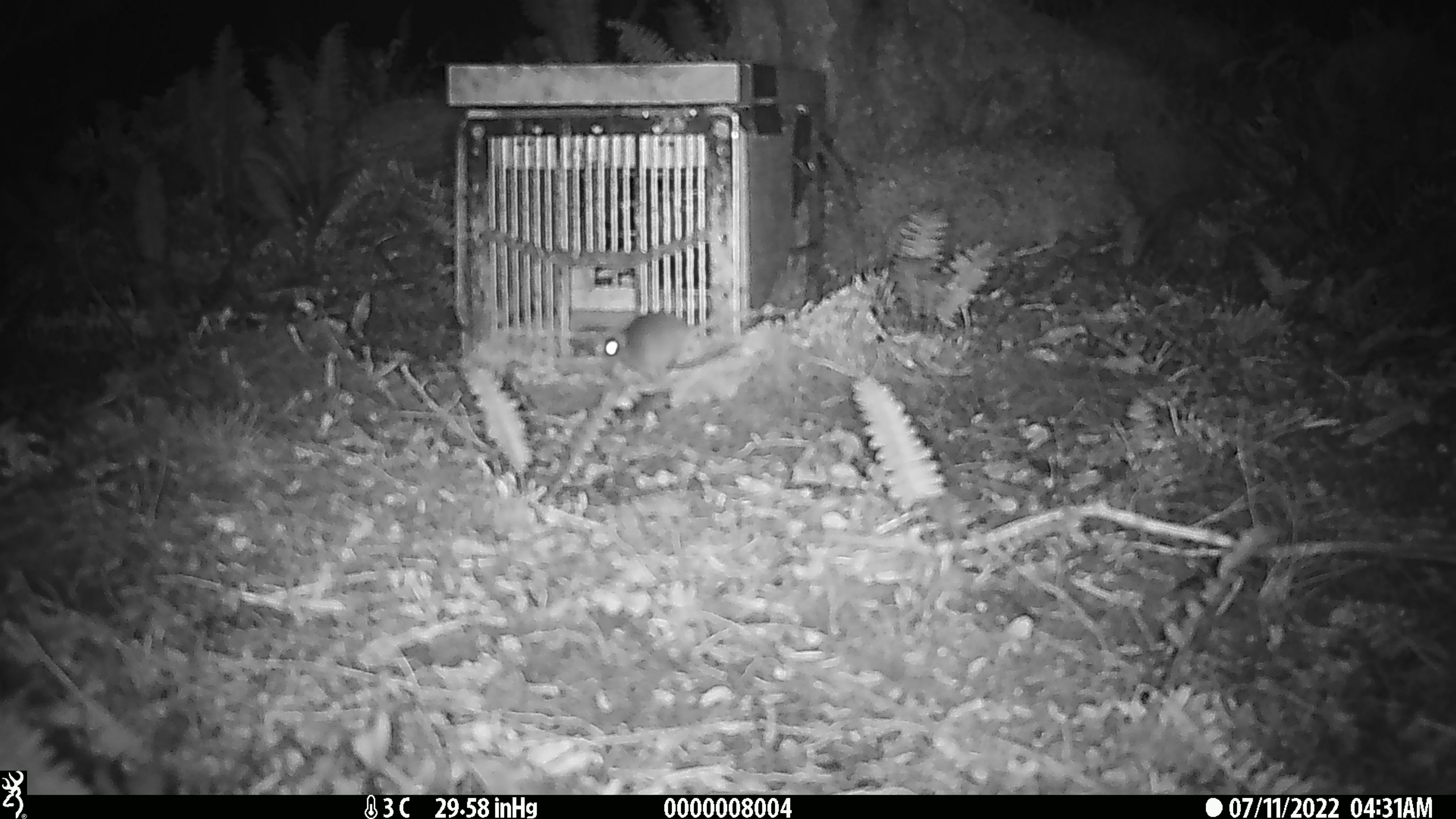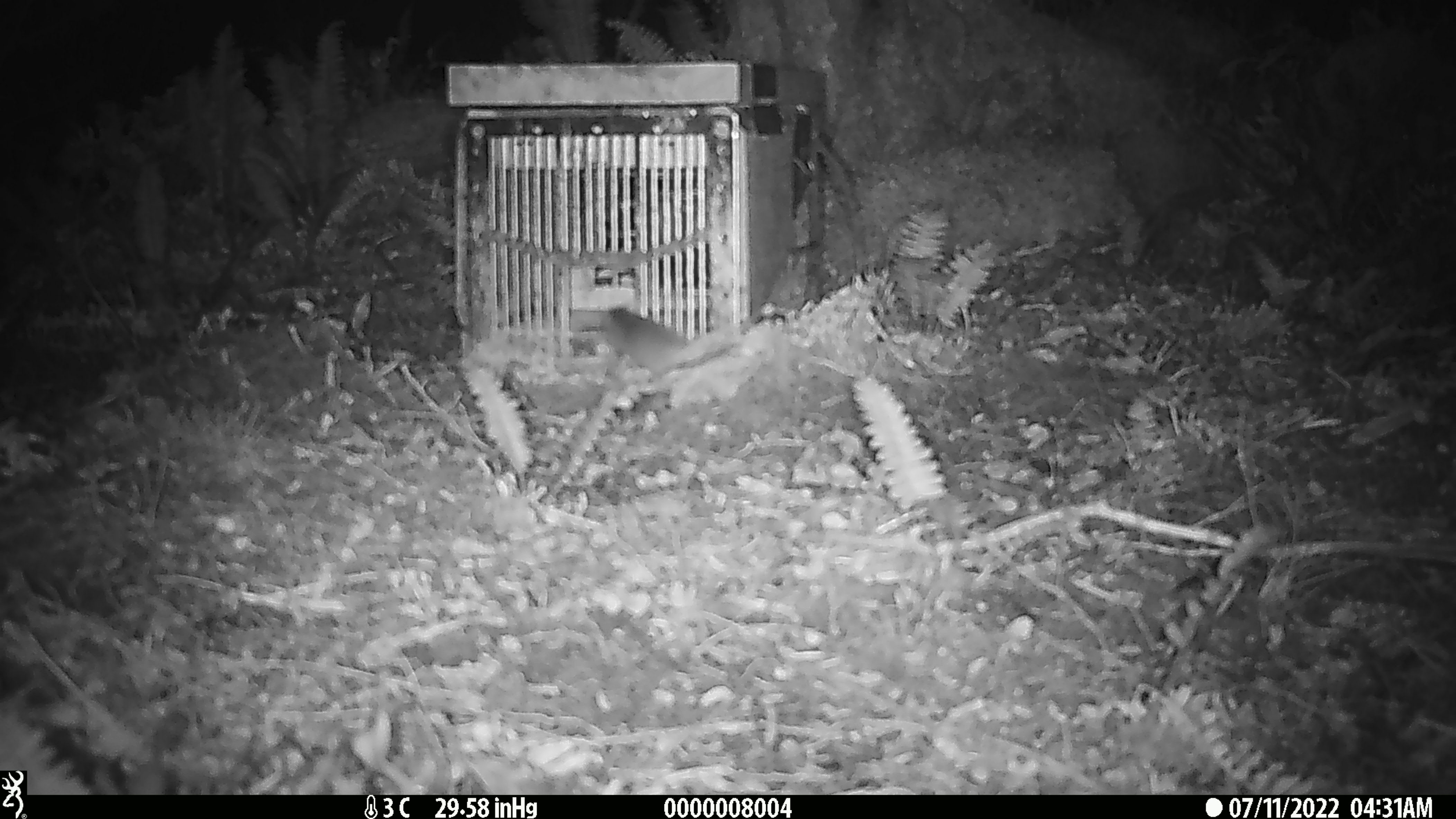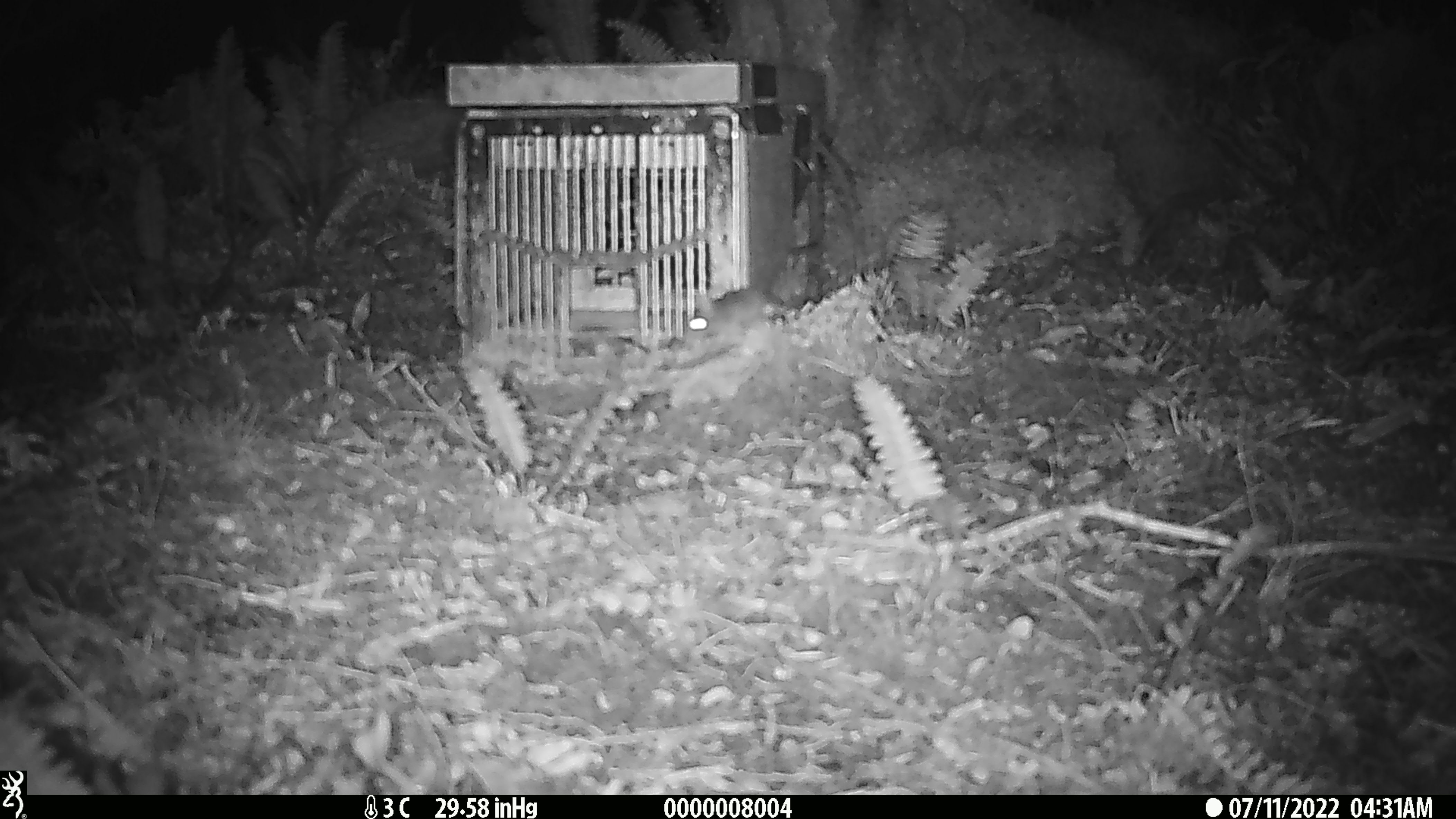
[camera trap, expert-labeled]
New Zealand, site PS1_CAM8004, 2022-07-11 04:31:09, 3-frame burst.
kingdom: Animalia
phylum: Chordata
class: Mammalia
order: Rodentia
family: Muridae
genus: Mus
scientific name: Mus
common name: mouse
Mouse (Mus).